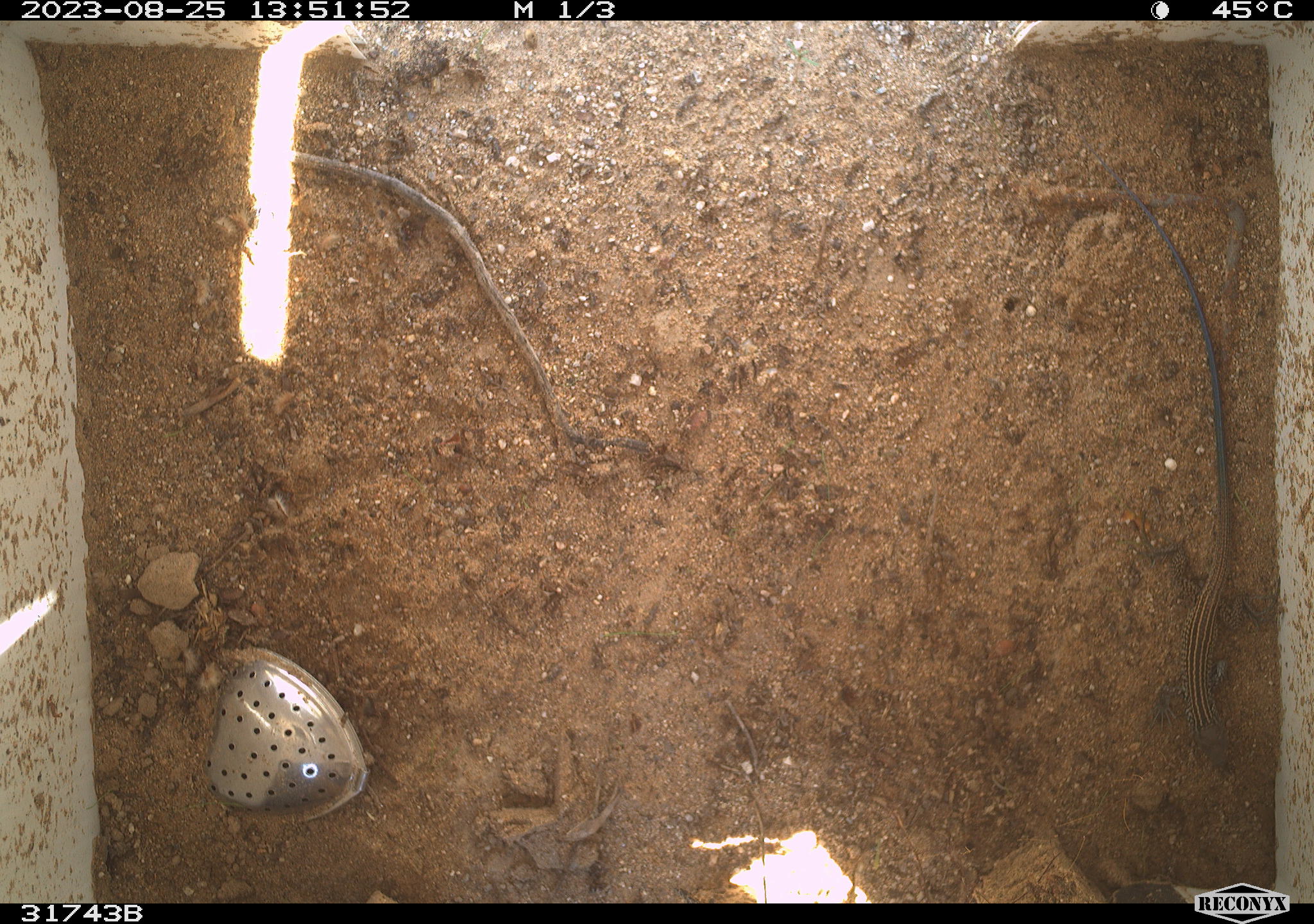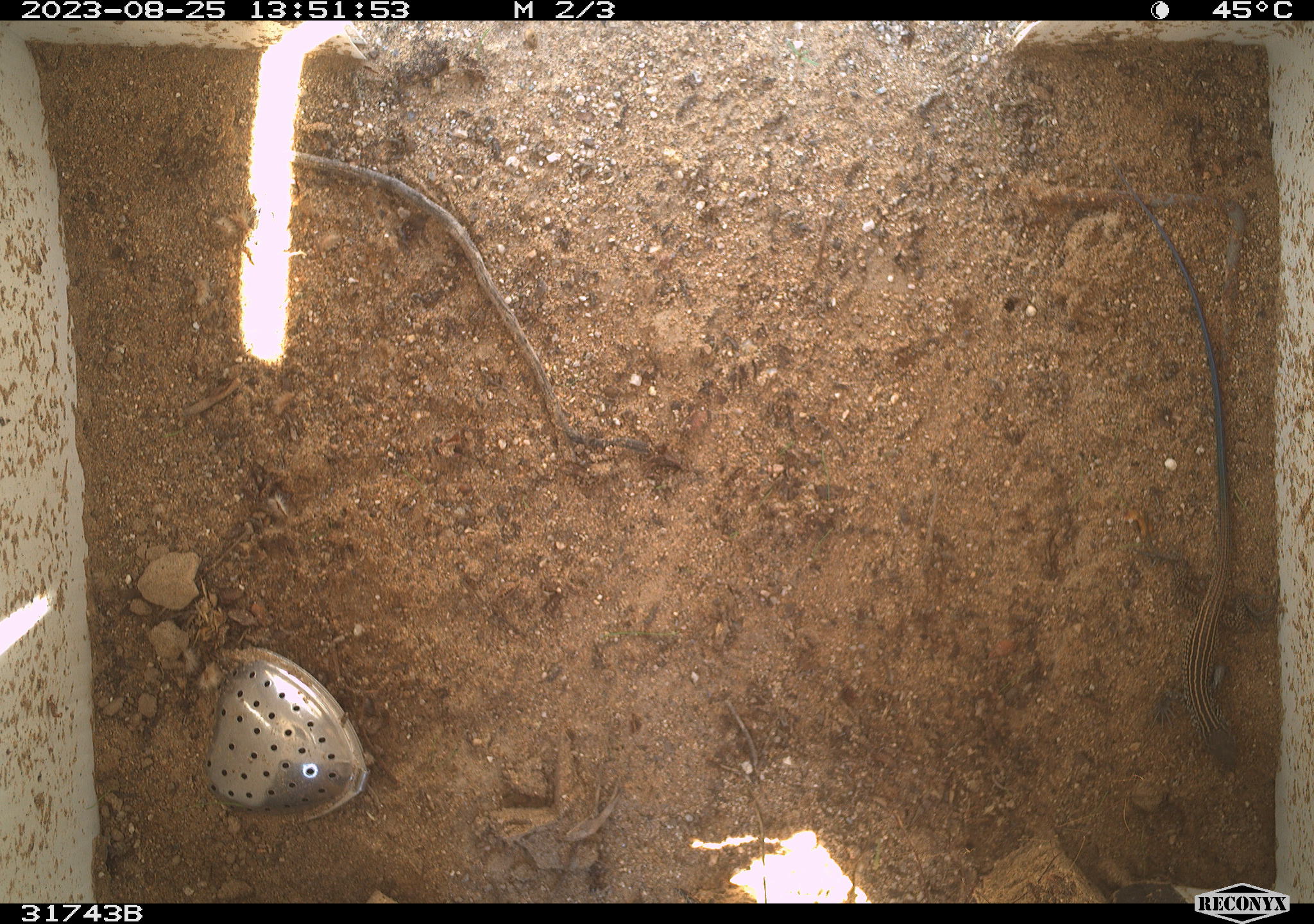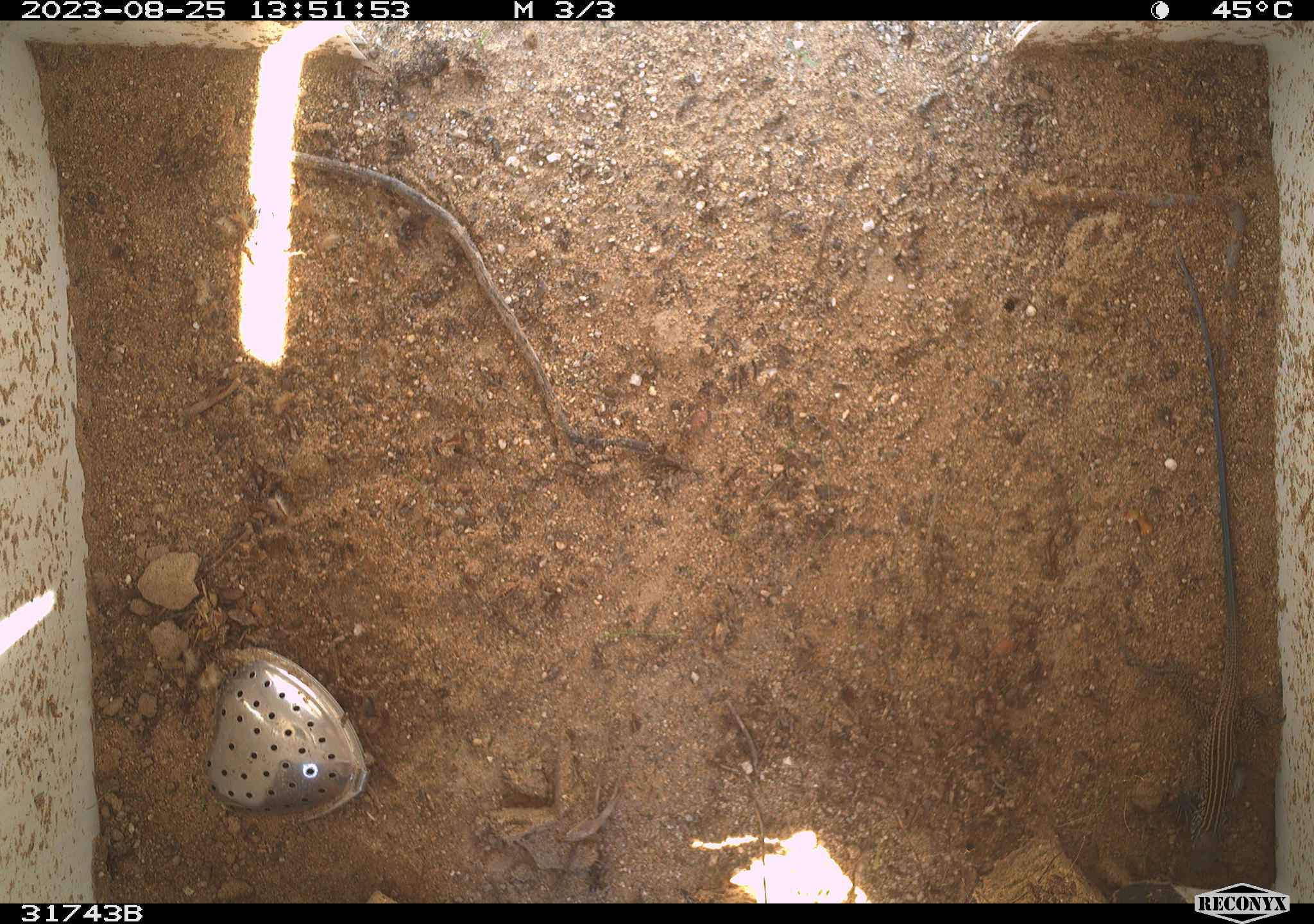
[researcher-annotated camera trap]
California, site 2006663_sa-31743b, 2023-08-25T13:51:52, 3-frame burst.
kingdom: Animalia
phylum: Chordata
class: Reptilia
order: Squamata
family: Teiidae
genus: Aspidoscelis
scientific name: Aspidoscelis tigris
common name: western whiptail